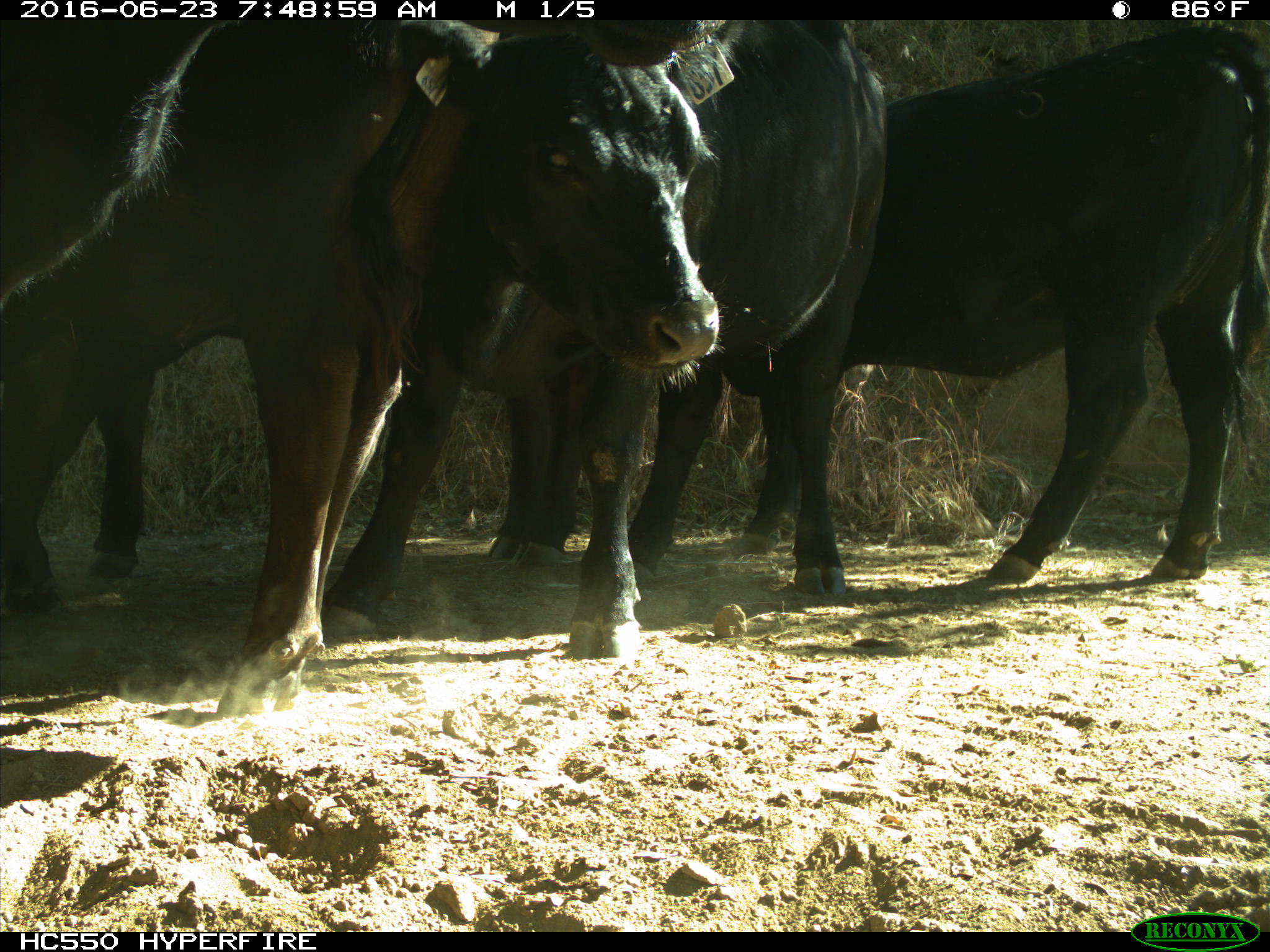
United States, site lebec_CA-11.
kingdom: Animalia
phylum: Chordata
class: Mammalia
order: Artiodactyla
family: Bovidae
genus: Bos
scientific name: Bos taurus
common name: domestic cow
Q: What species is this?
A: Bos taurus (domestic cow).